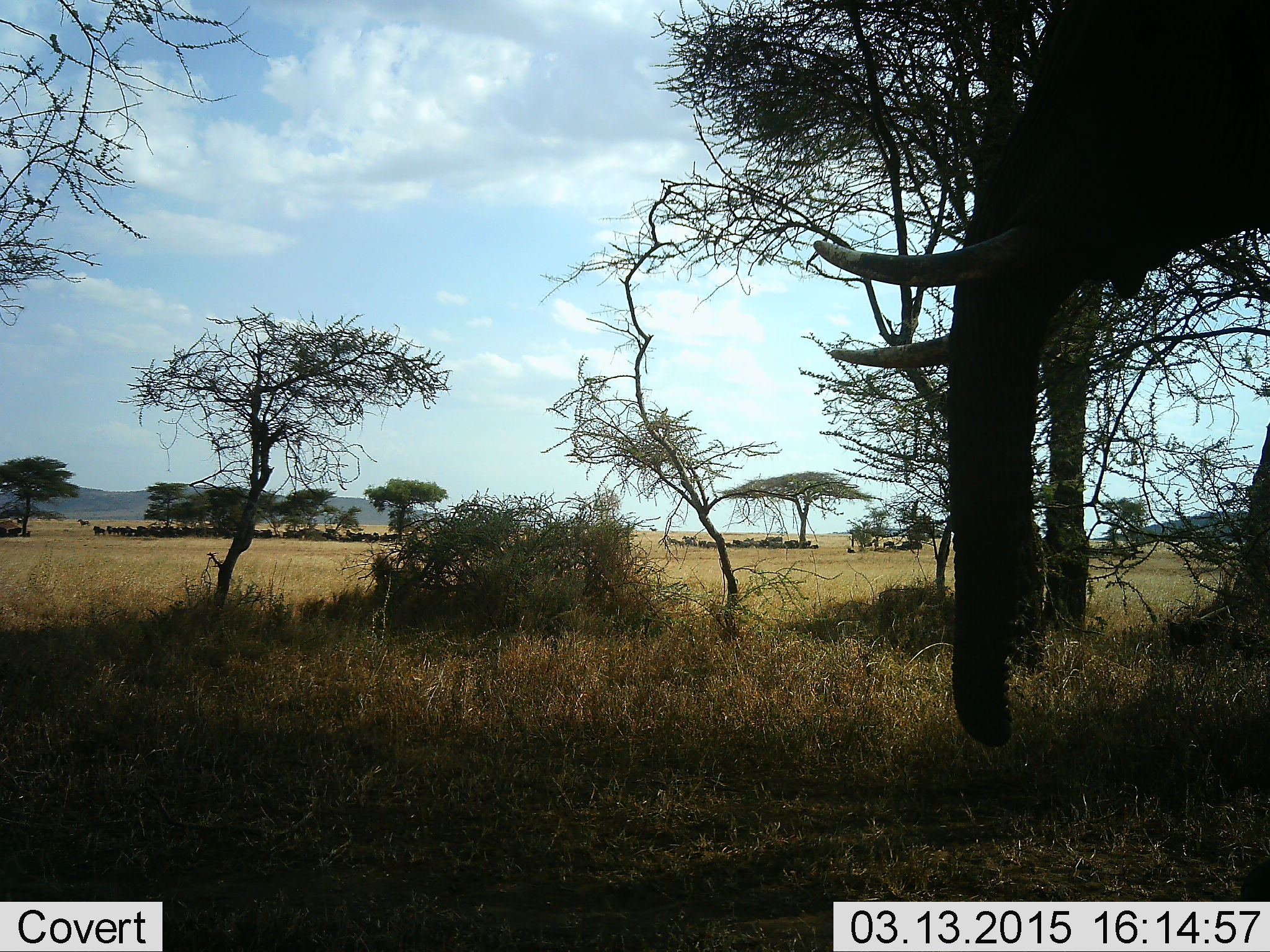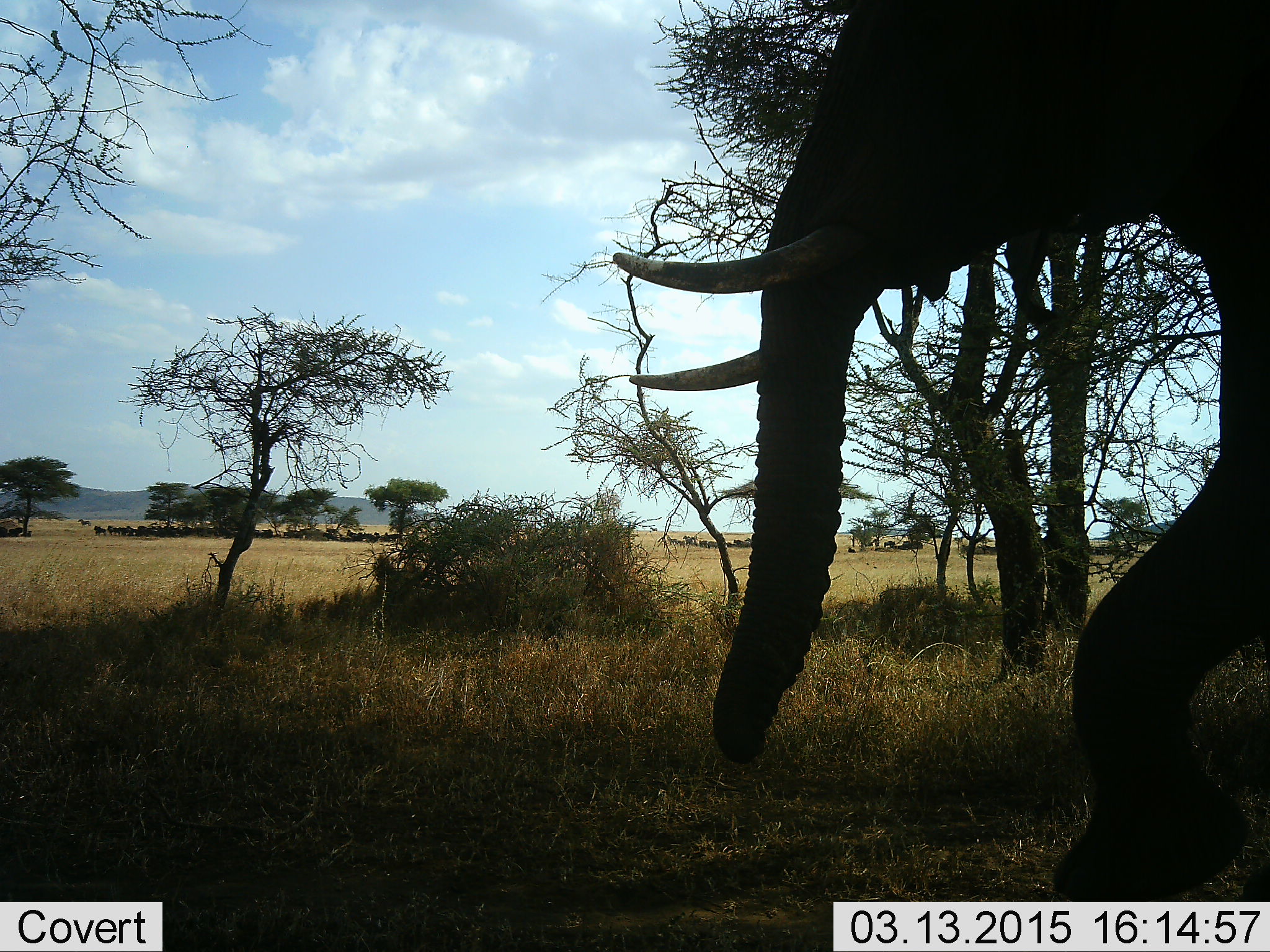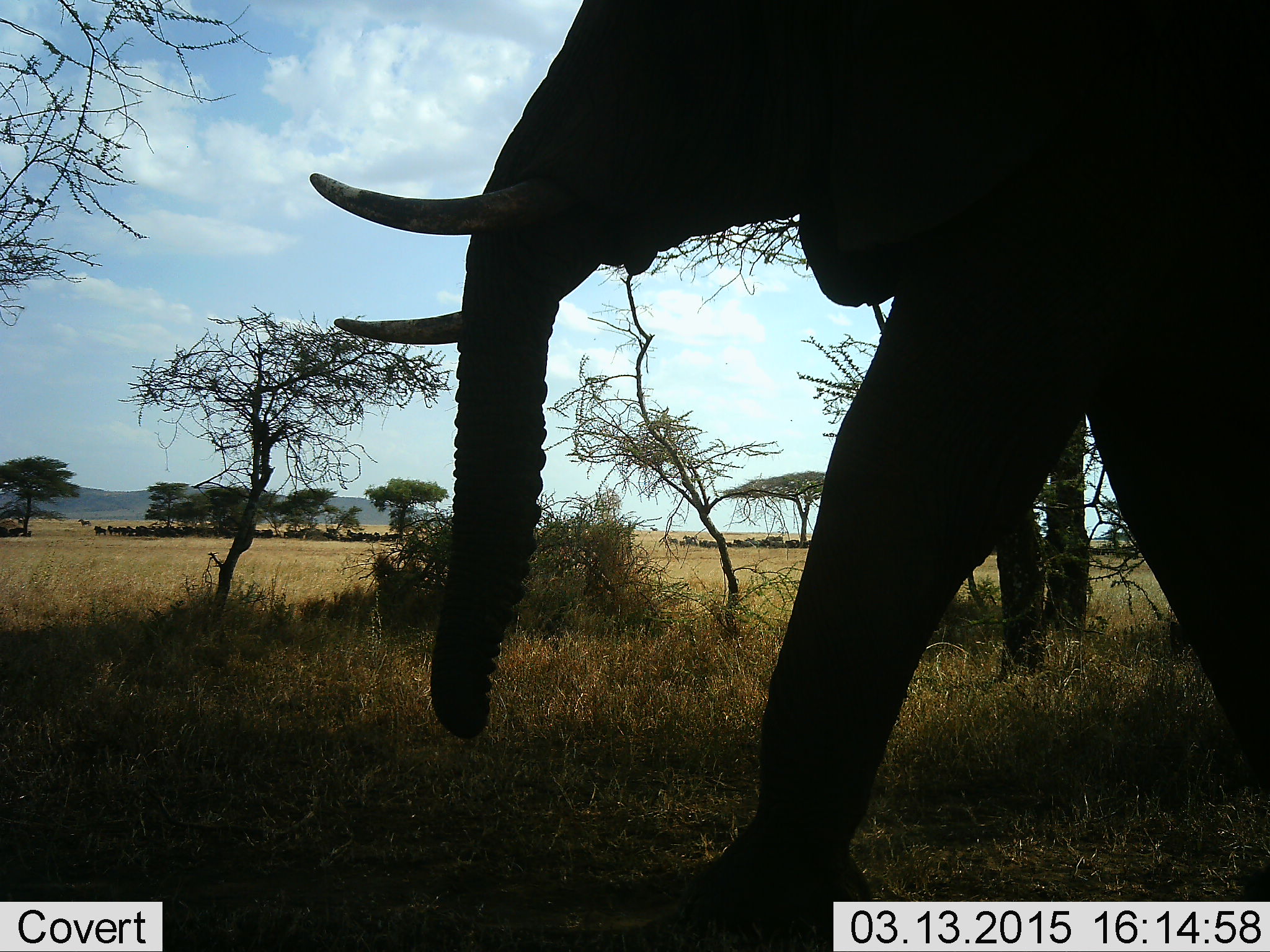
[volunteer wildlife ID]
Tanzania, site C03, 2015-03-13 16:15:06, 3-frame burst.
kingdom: Animalia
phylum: Chordata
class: Mammalia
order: Proboscidea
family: Elephantidae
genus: Loxodonta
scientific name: Loxodonta africana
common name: african bush elephant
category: elephant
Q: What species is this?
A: Elephant (african bush elephant) (Loxodonta africana).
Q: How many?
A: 1.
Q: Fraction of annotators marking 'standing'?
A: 8%.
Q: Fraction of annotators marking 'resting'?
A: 0%.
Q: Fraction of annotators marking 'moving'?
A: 92%.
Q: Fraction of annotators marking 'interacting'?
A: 0%.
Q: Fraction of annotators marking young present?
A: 0%.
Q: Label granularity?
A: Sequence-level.